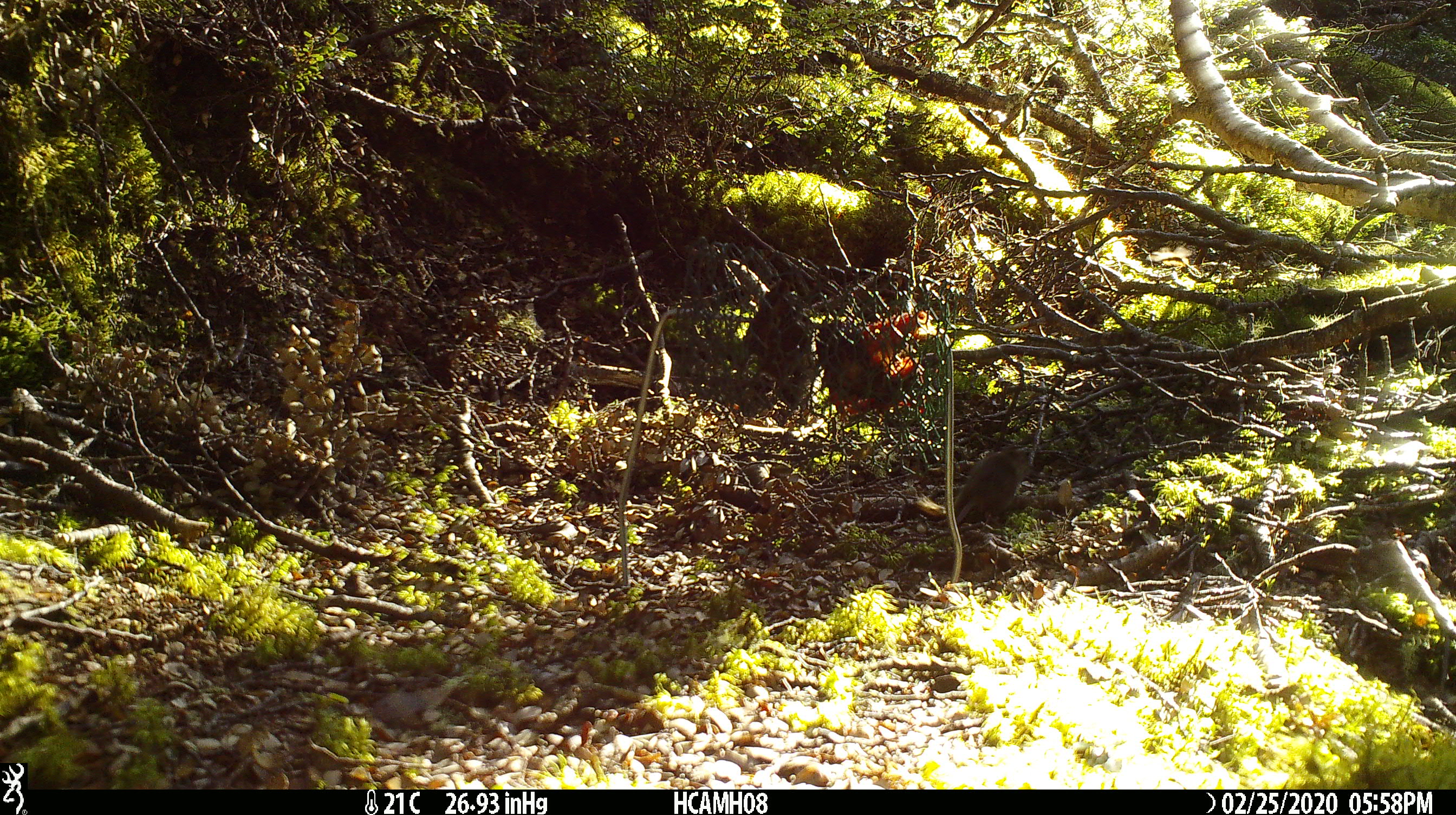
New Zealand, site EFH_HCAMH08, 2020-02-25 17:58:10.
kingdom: Animalia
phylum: Chordata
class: Mammalia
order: Rodentia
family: Muridae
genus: Mus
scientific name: Mus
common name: mouse